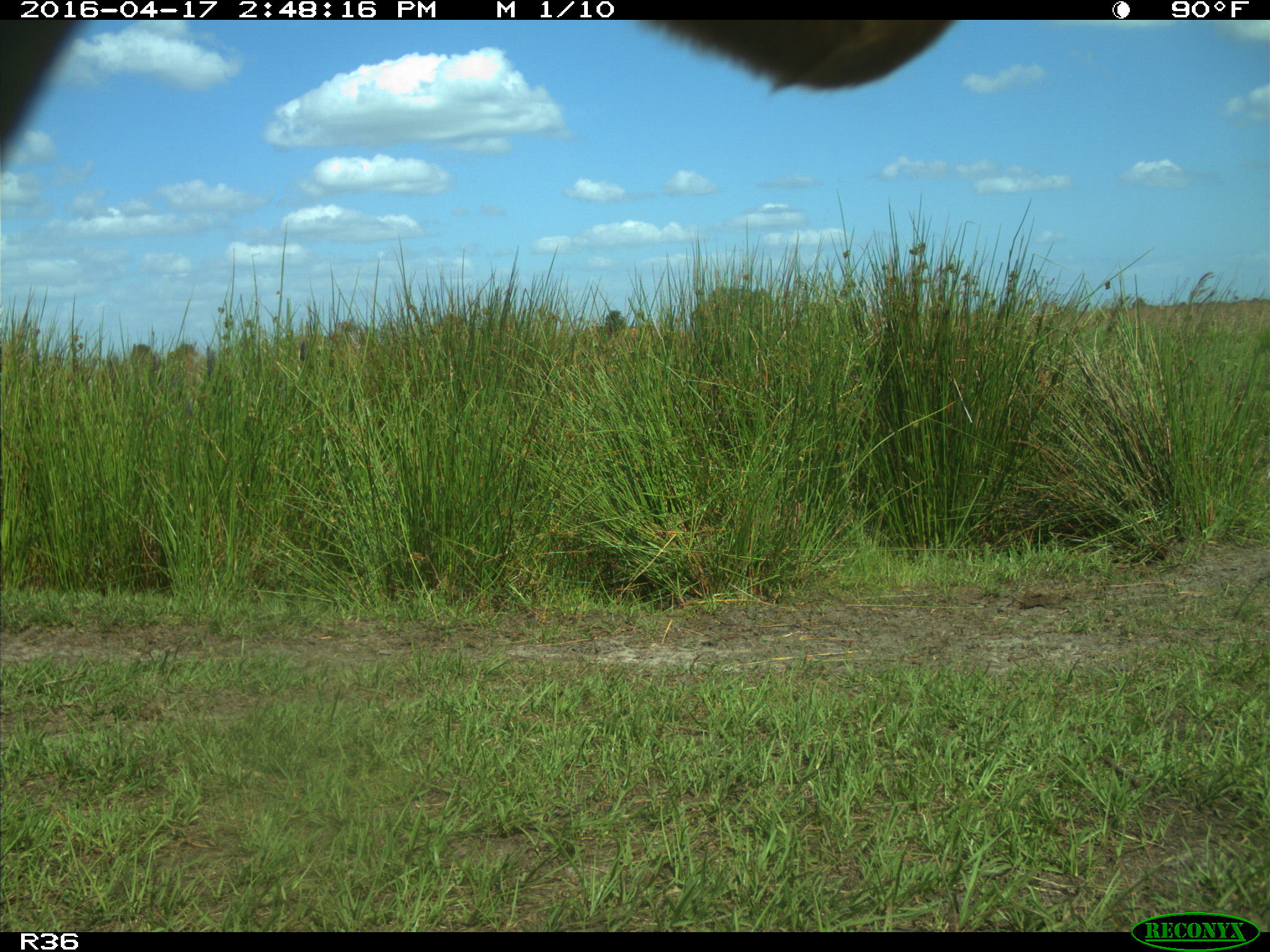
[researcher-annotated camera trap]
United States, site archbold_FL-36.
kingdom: Animalia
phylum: Chordata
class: Mammalia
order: Artiodactyla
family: Bovidae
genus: Bos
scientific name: Bos taurus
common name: domestic cow